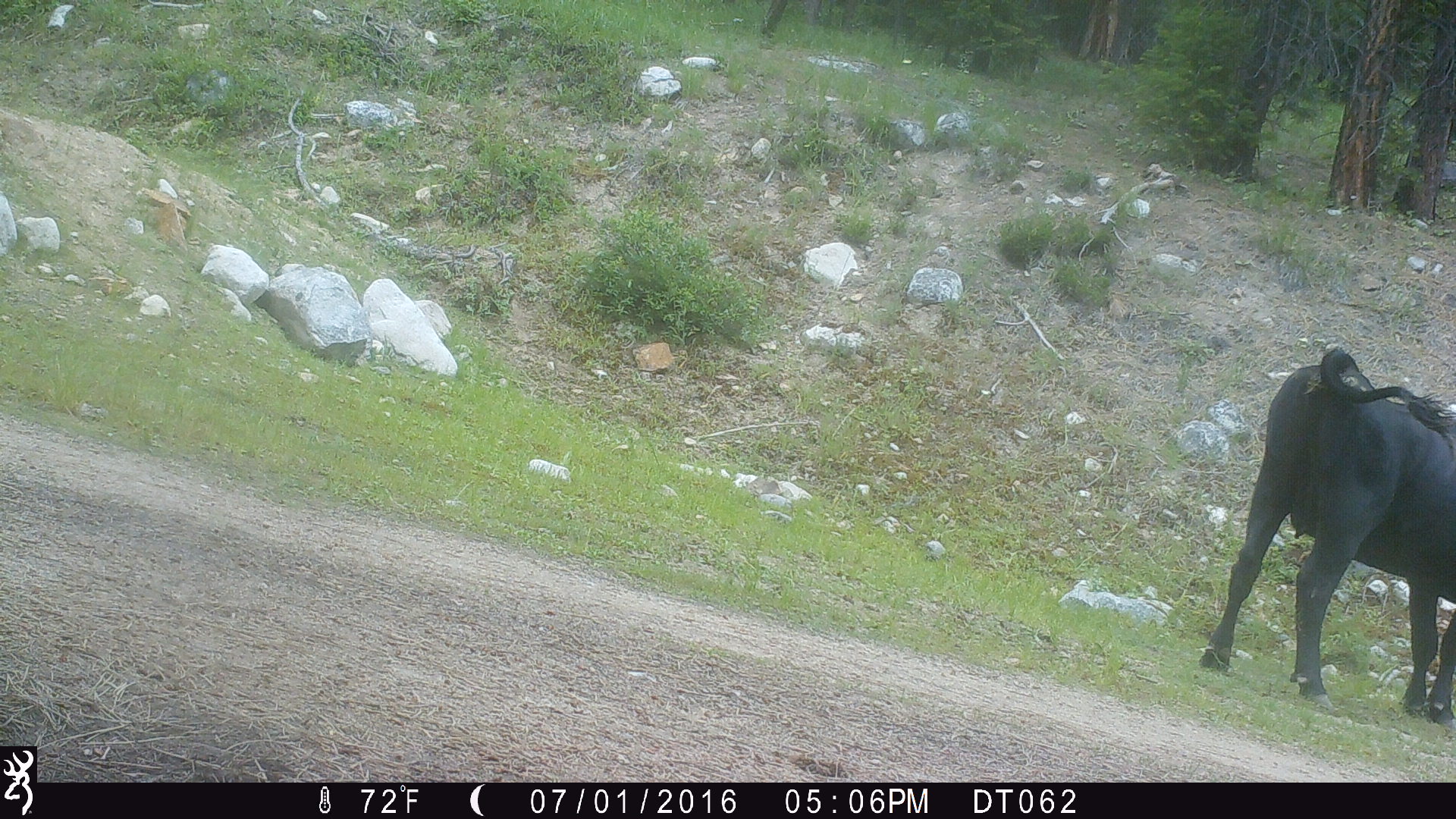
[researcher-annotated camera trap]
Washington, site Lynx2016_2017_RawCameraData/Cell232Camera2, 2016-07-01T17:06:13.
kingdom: Animalia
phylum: Chordata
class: Mammalia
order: Artiodactyla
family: Bovidae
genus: Bos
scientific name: Bos taurus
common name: domestic cattle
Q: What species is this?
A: Domestic cattle (Bos taurus).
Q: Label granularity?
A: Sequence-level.